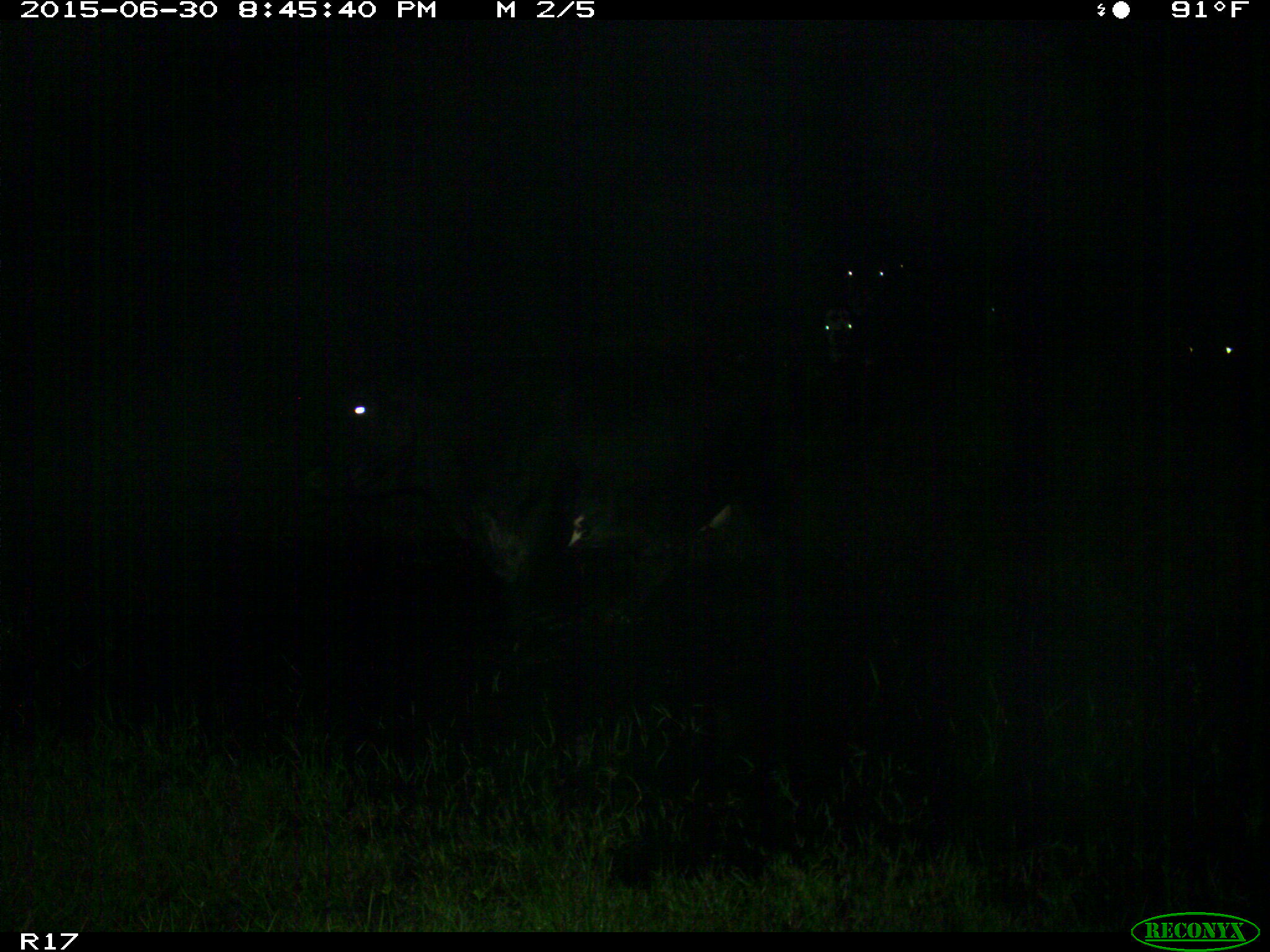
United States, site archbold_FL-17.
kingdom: Animalia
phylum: Chordata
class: Mammalia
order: Artiodactyla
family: Bovidae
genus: Bos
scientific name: Bos taurus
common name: domestic cow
Bos taurus (domestic cow).